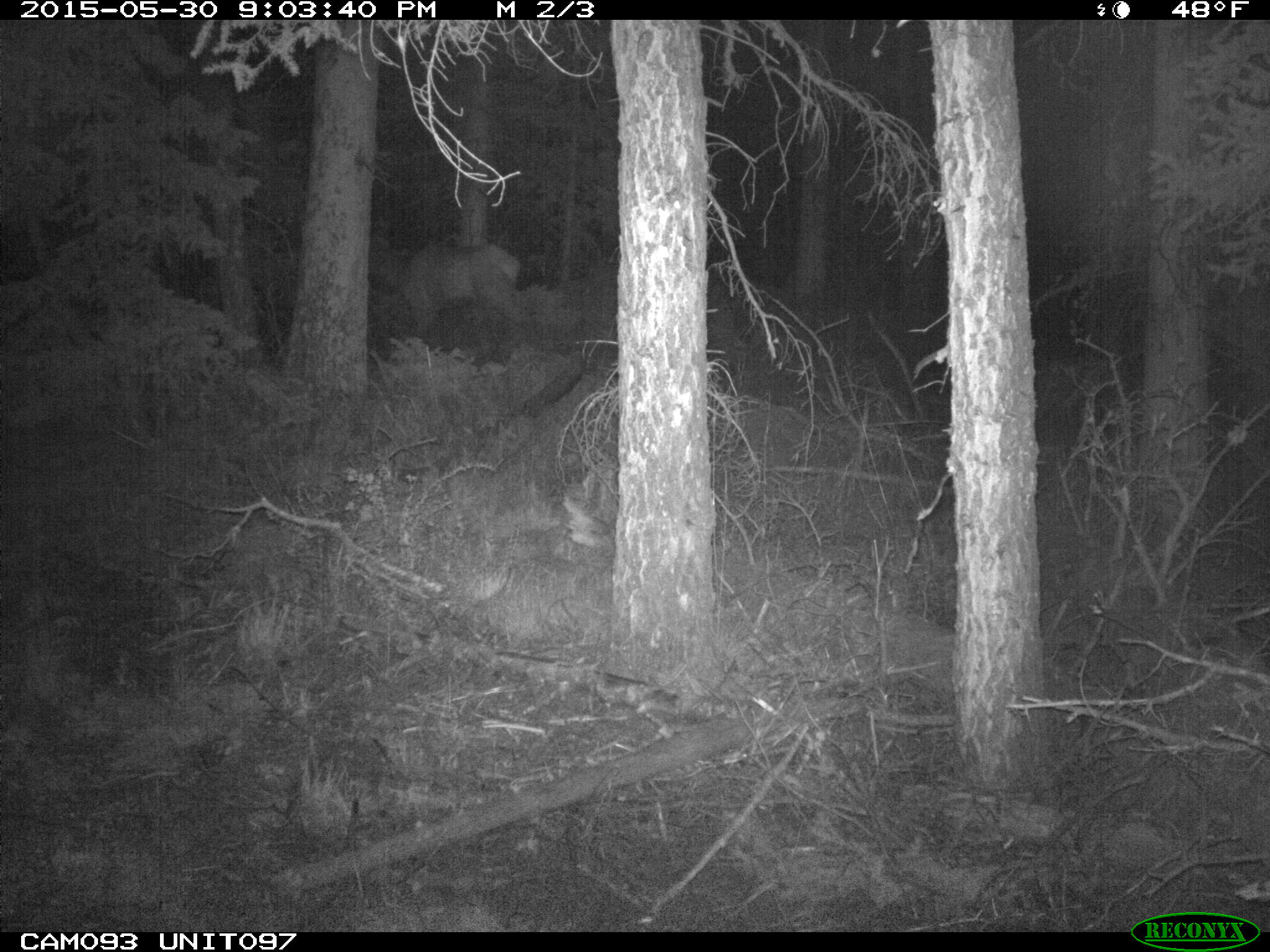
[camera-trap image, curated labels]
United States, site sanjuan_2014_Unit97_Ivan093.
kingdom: Animalia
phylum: Chordata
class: Mammalia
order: Artiodactyla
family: Cervidae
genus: Cervus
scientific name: Cervus elaphus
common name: red deer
Cervus elaphus (red deer).